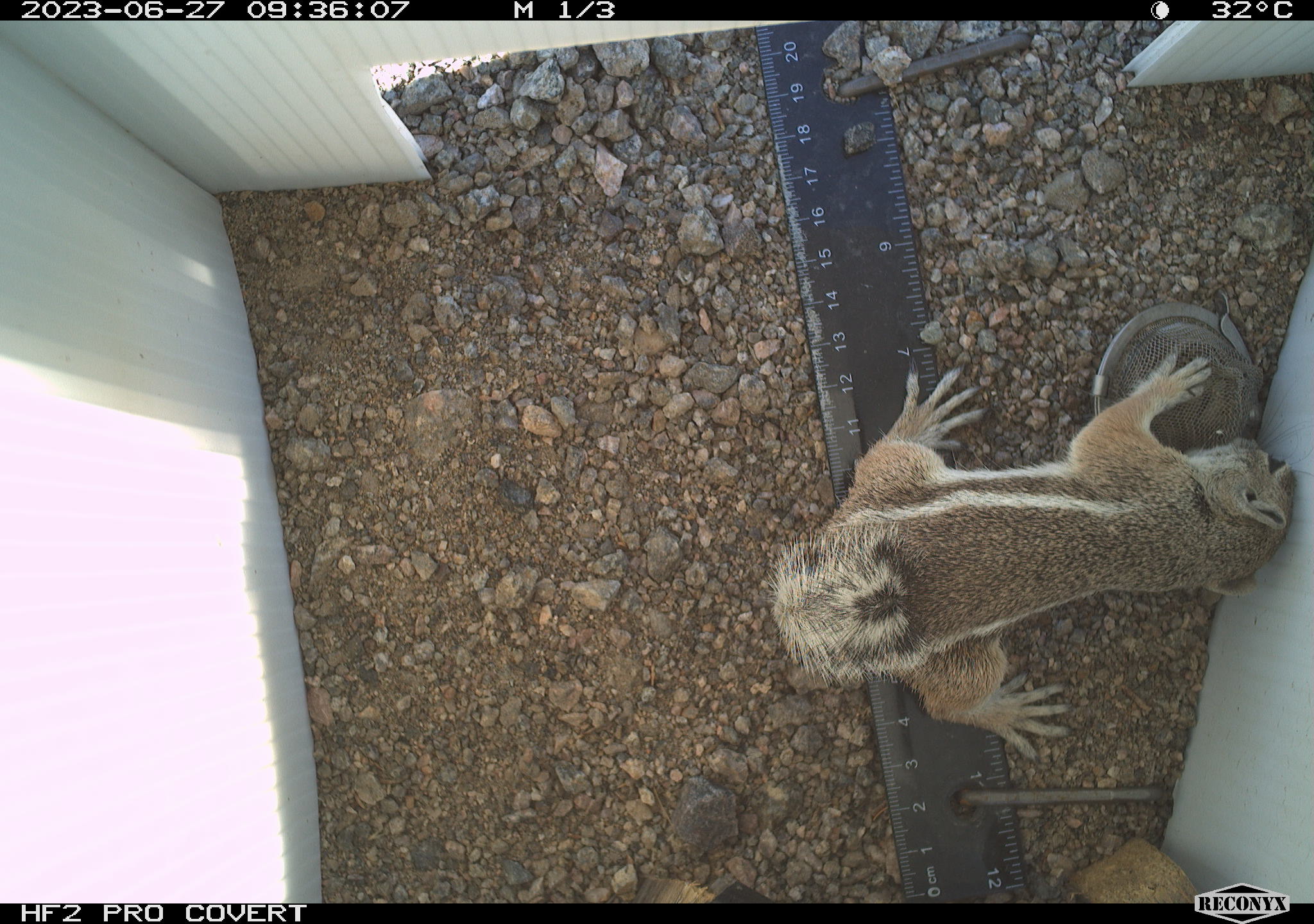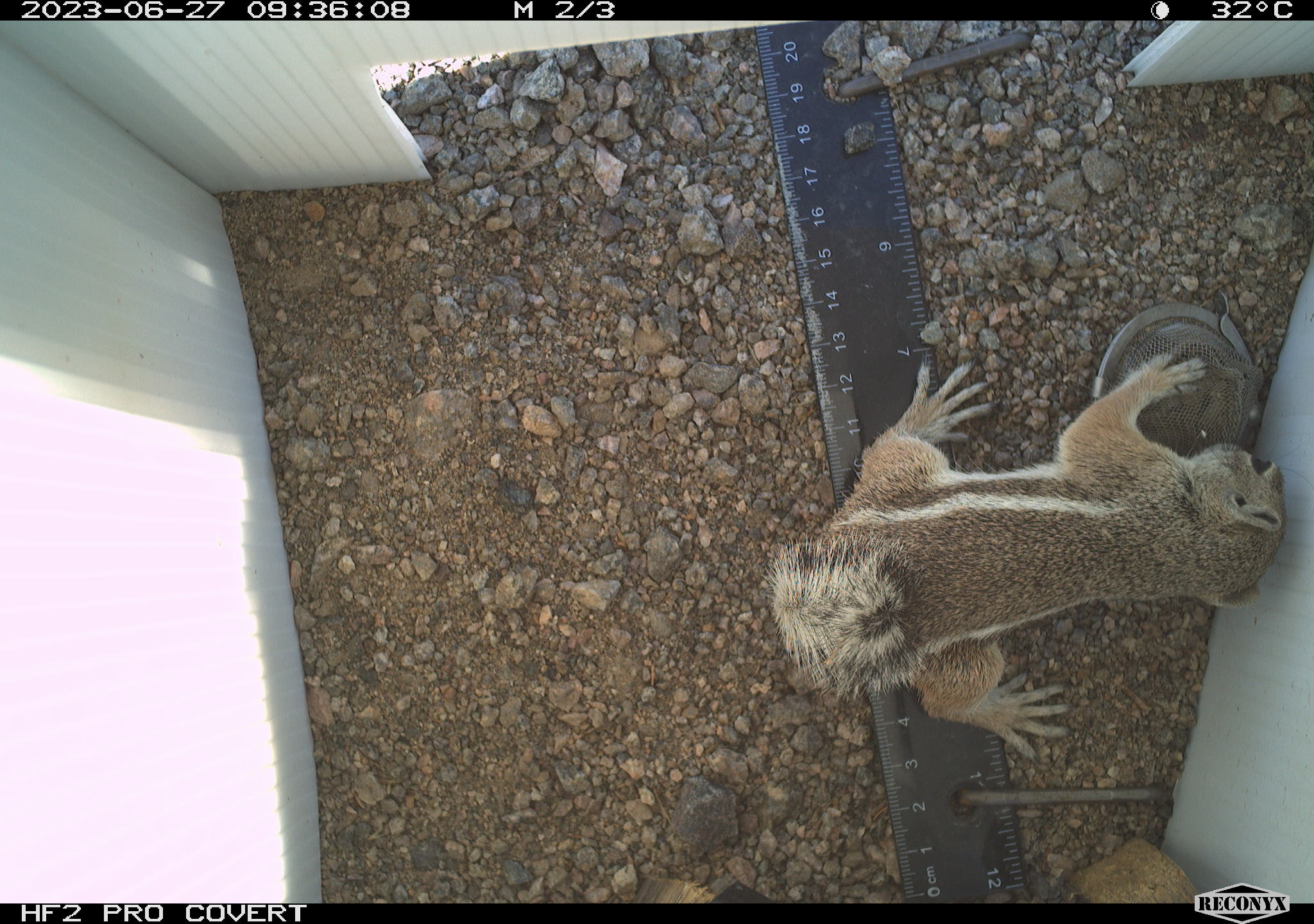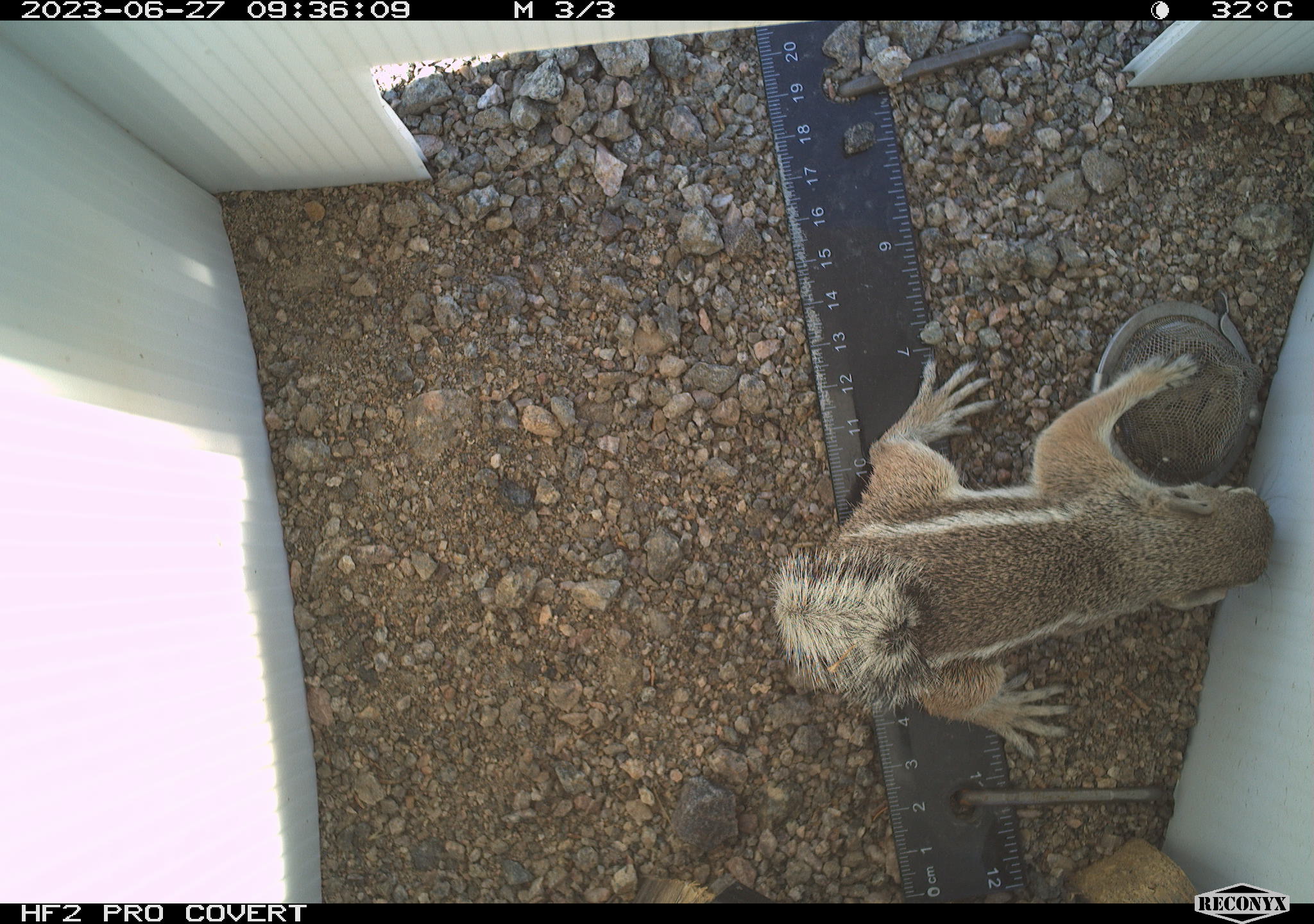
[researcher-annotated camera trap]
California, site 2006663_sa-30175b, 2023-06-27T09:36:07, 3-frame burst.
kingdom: Animalia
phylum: Chordata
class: Mammalia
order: Rodentia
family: Sciuridae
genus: Ammospermophilus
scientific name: Ammospermophilus leucurus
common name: white-tailed antelope squirrel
White-tailed antelope squirrel (Ammospermophilus leucurus).